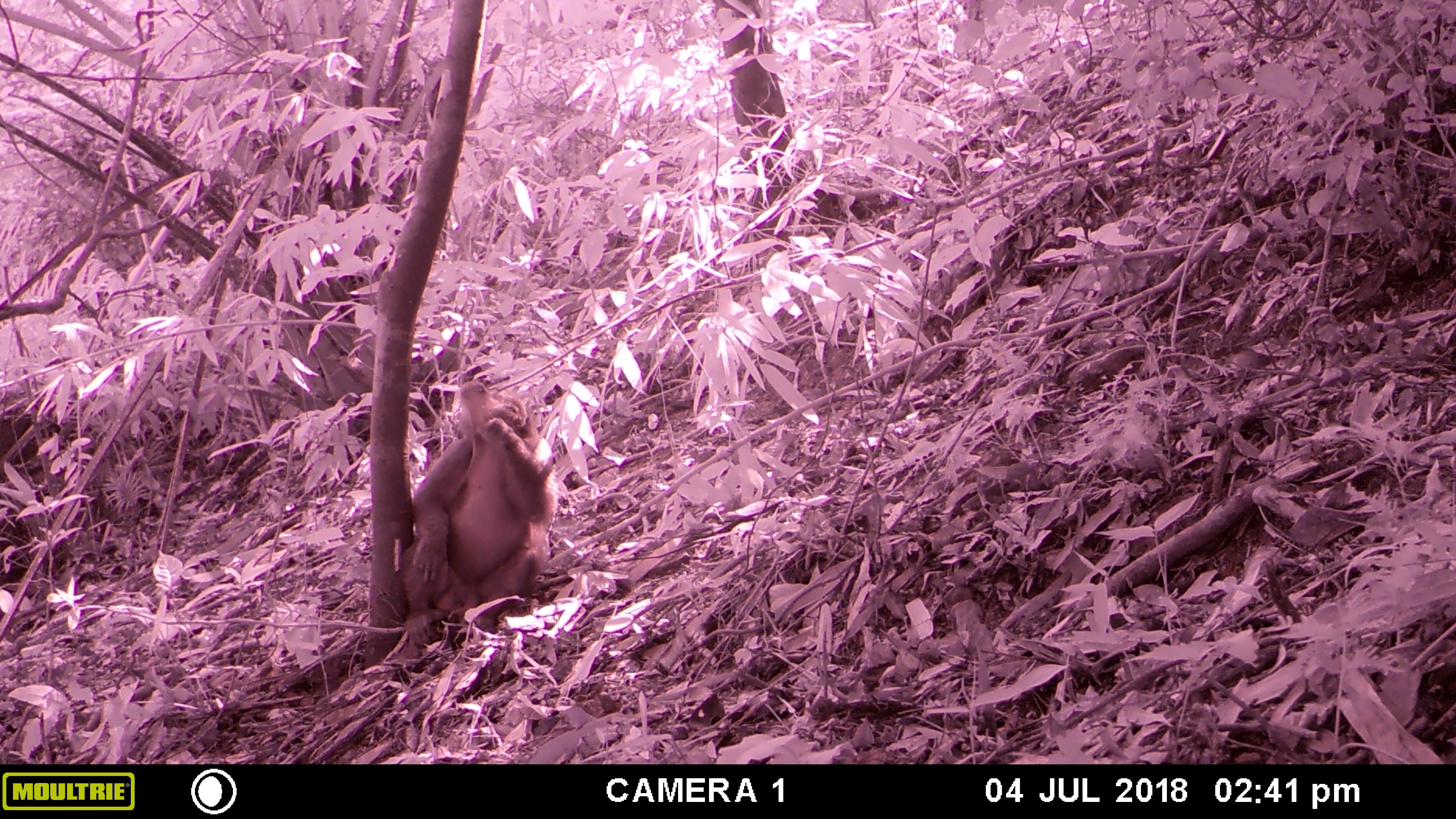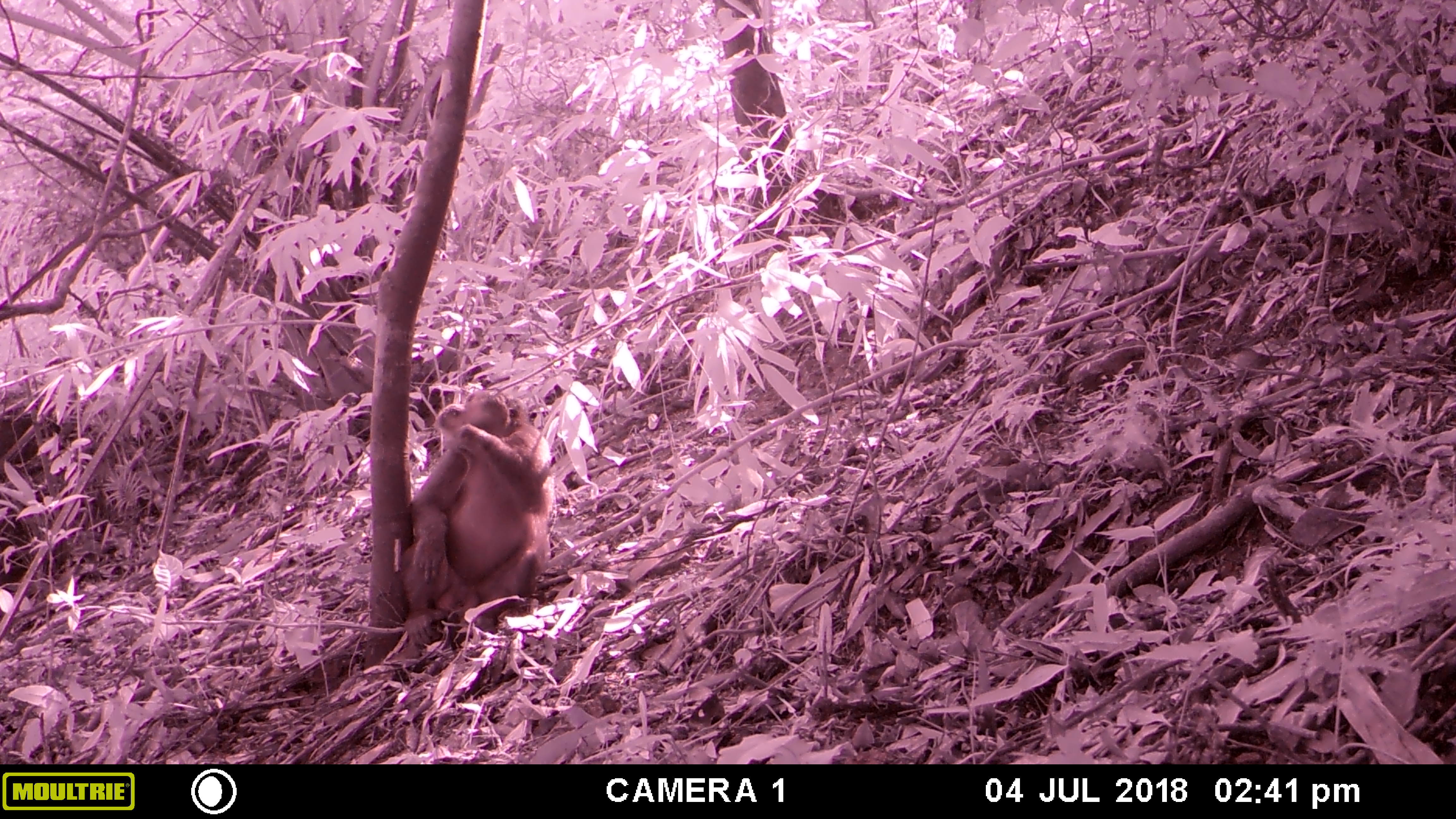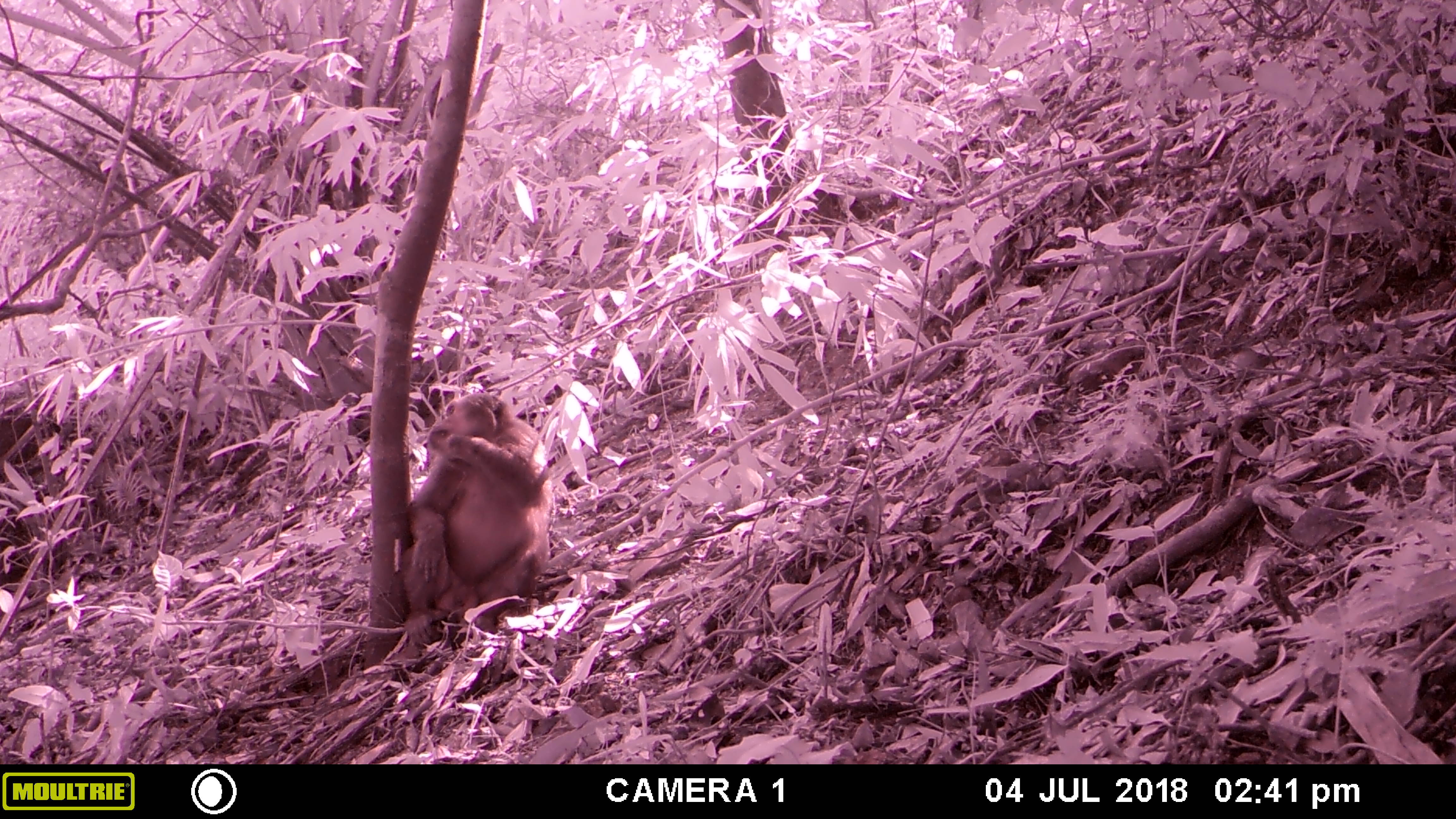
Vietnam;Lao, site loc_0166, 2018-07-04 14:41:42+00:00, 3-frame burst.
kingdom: Animalia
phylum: Chordata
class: Mammalia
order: Primates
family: Cercopithecidae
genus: Macaca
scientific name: Macaca arctoides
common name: stump-tailed macaque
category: stump tailed macaque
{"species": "stump tailed macaque (stump-tailed macaque) (Macaca arctoides)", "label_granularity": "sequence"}